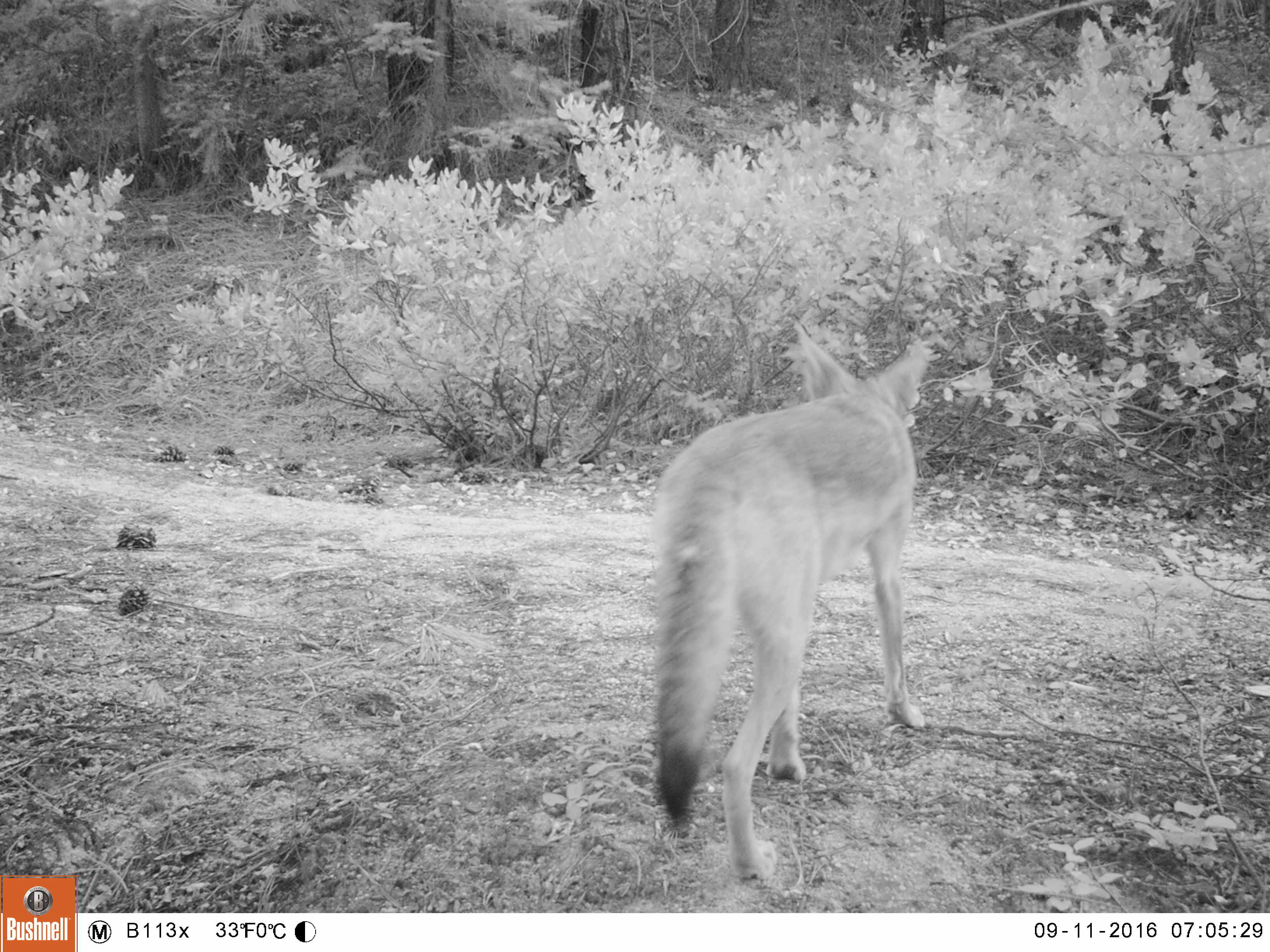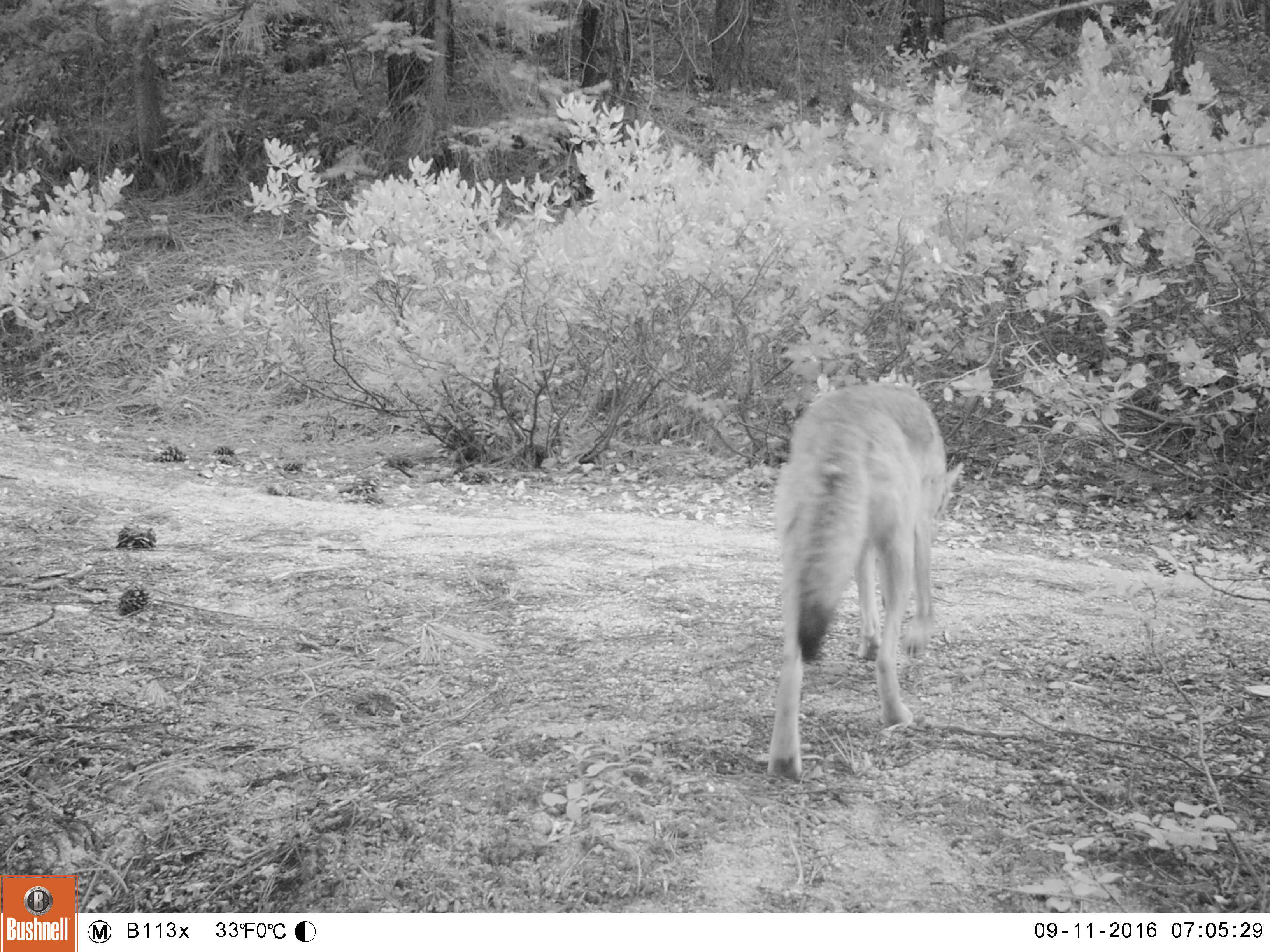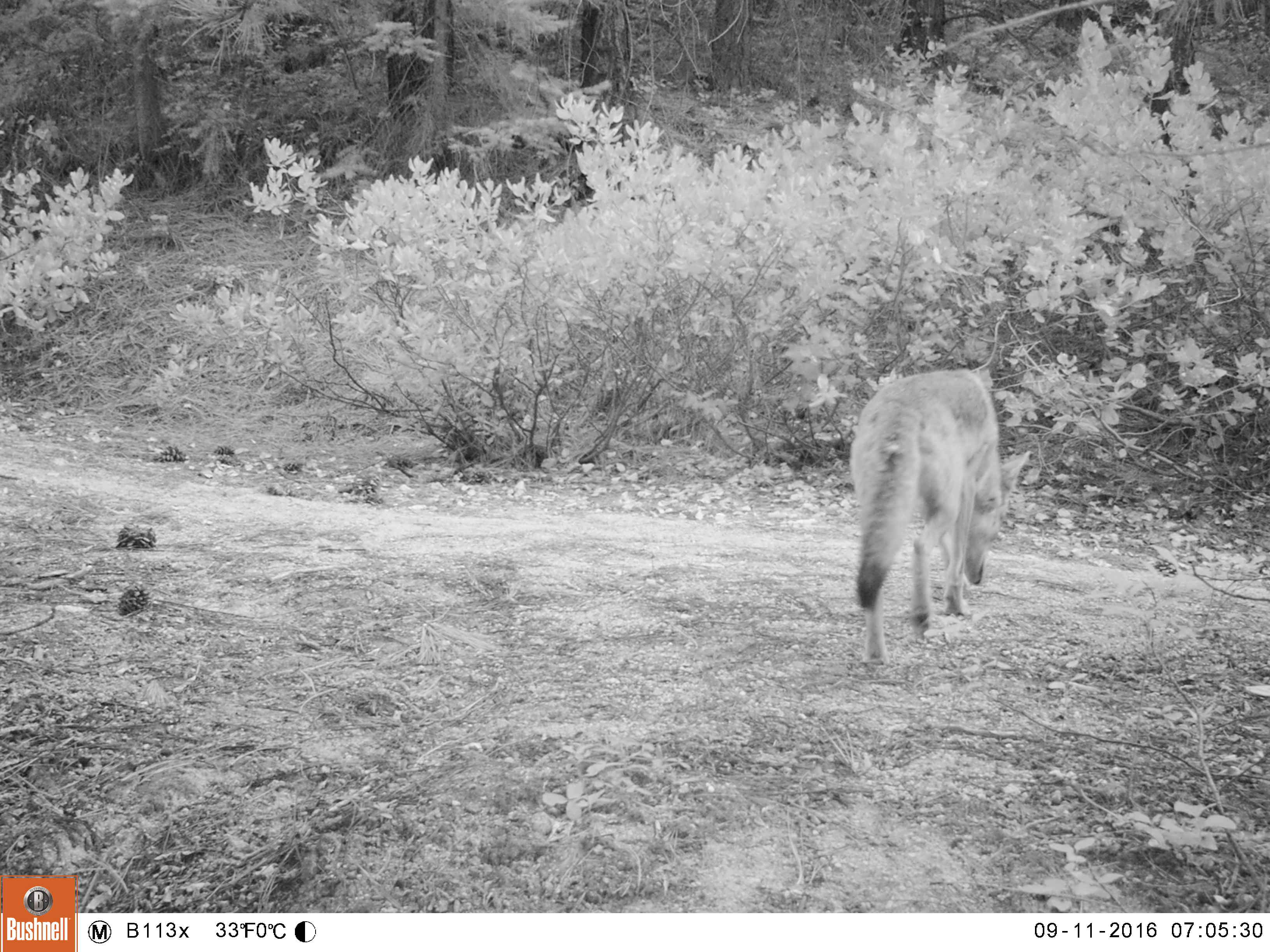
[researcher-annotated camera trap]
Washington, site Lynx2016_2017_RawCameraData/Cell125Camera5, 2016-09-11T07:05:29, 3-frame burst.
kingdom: Animalia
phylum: Chordata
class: Mammalia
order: Carnivora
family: Canidae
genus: Canis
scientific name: Canis latrans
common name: coyote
Canis latrans (coyote). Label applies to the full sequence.